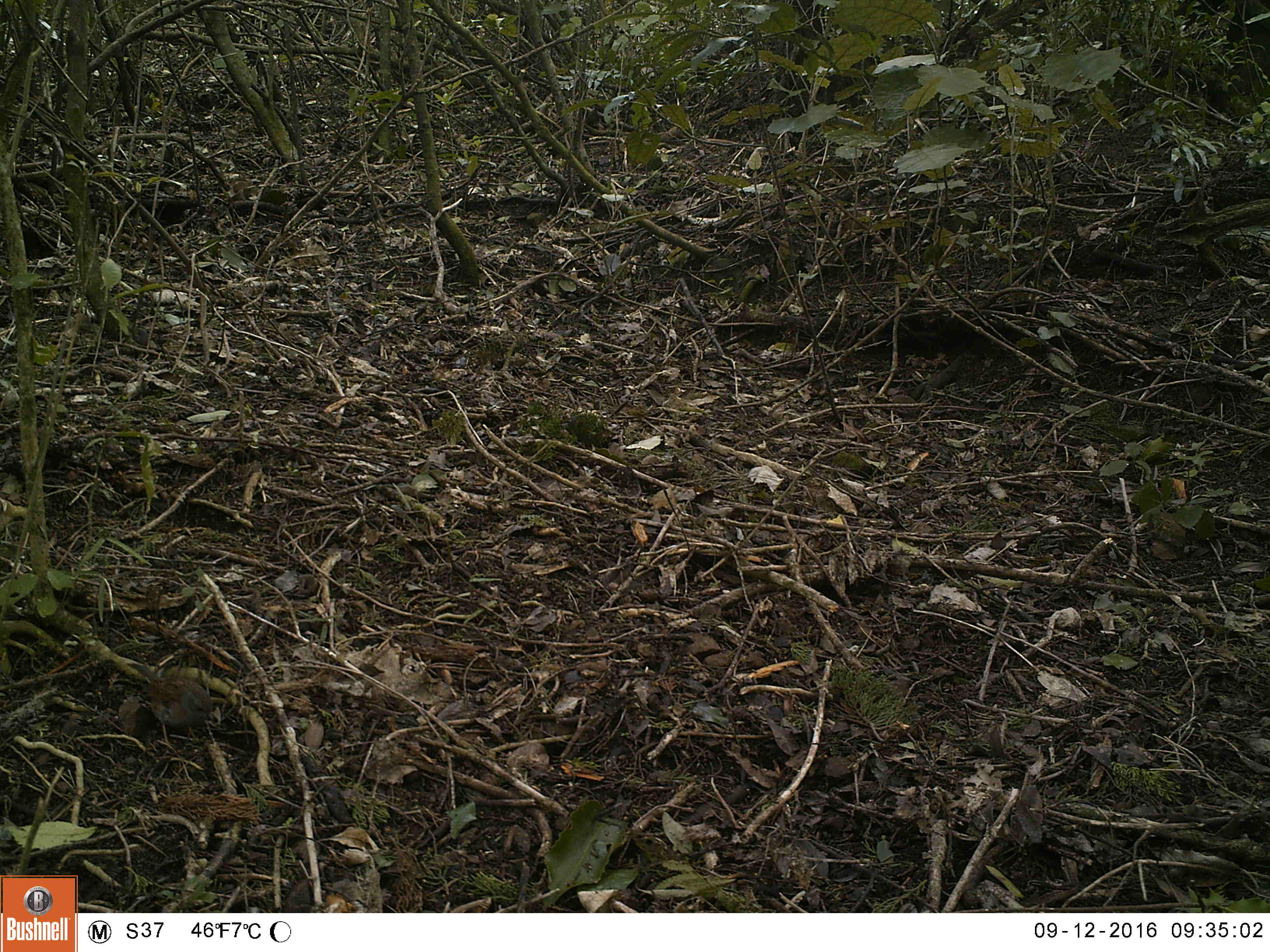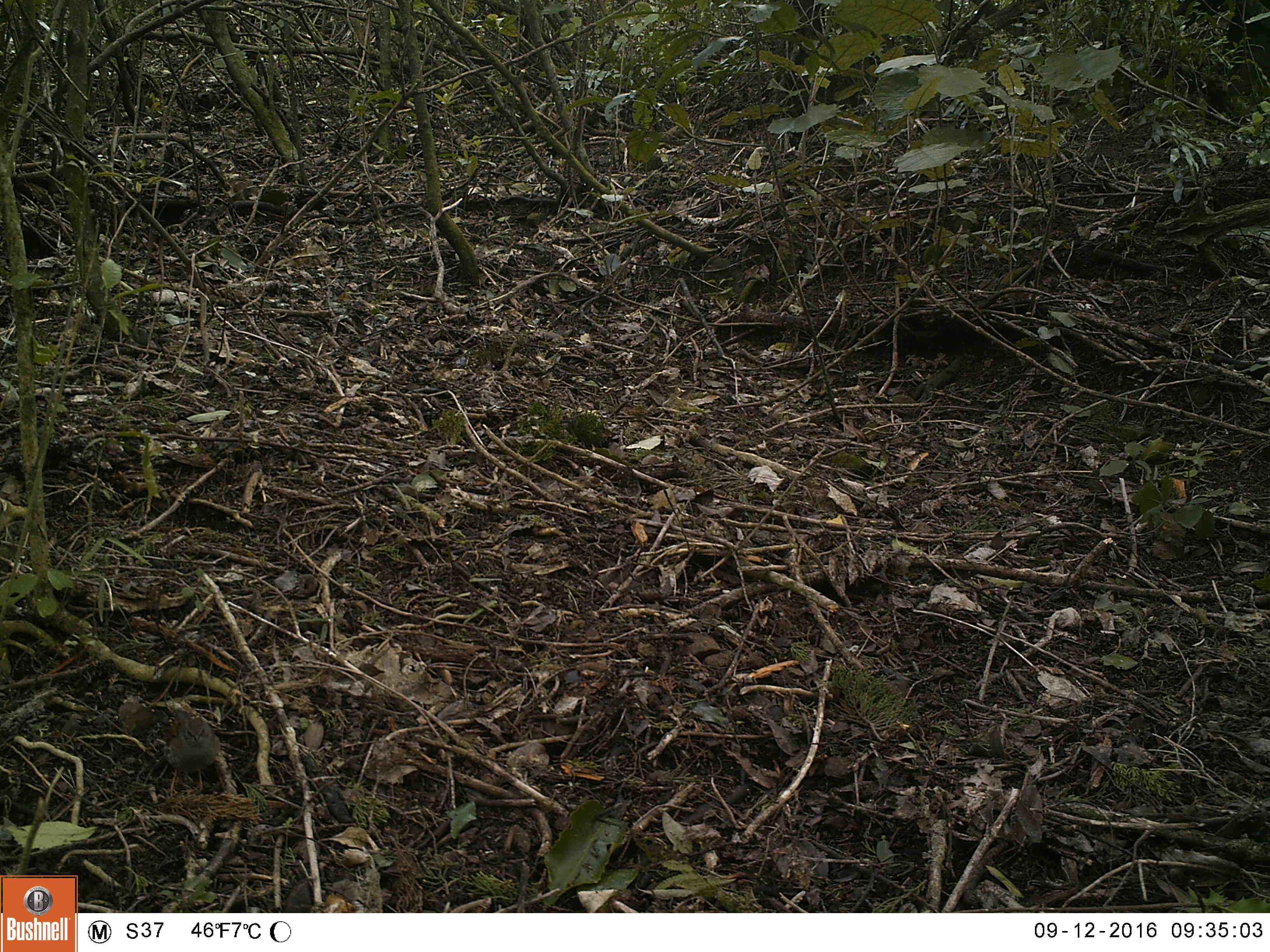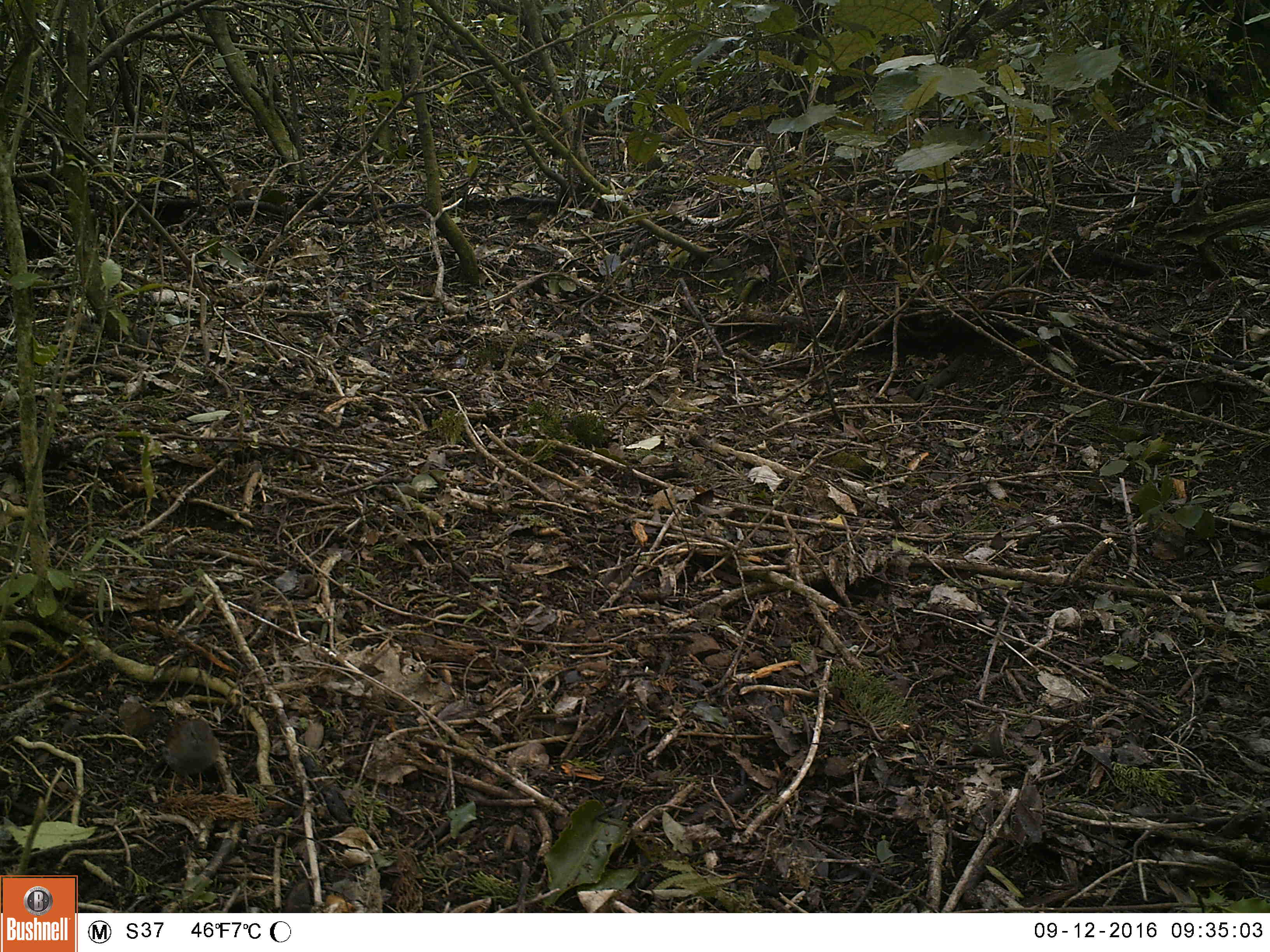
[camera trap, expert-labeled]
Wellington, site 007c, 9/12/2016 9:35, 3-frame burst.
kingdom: Animalia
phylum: Chordata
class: Aves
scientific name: Aves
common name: bird